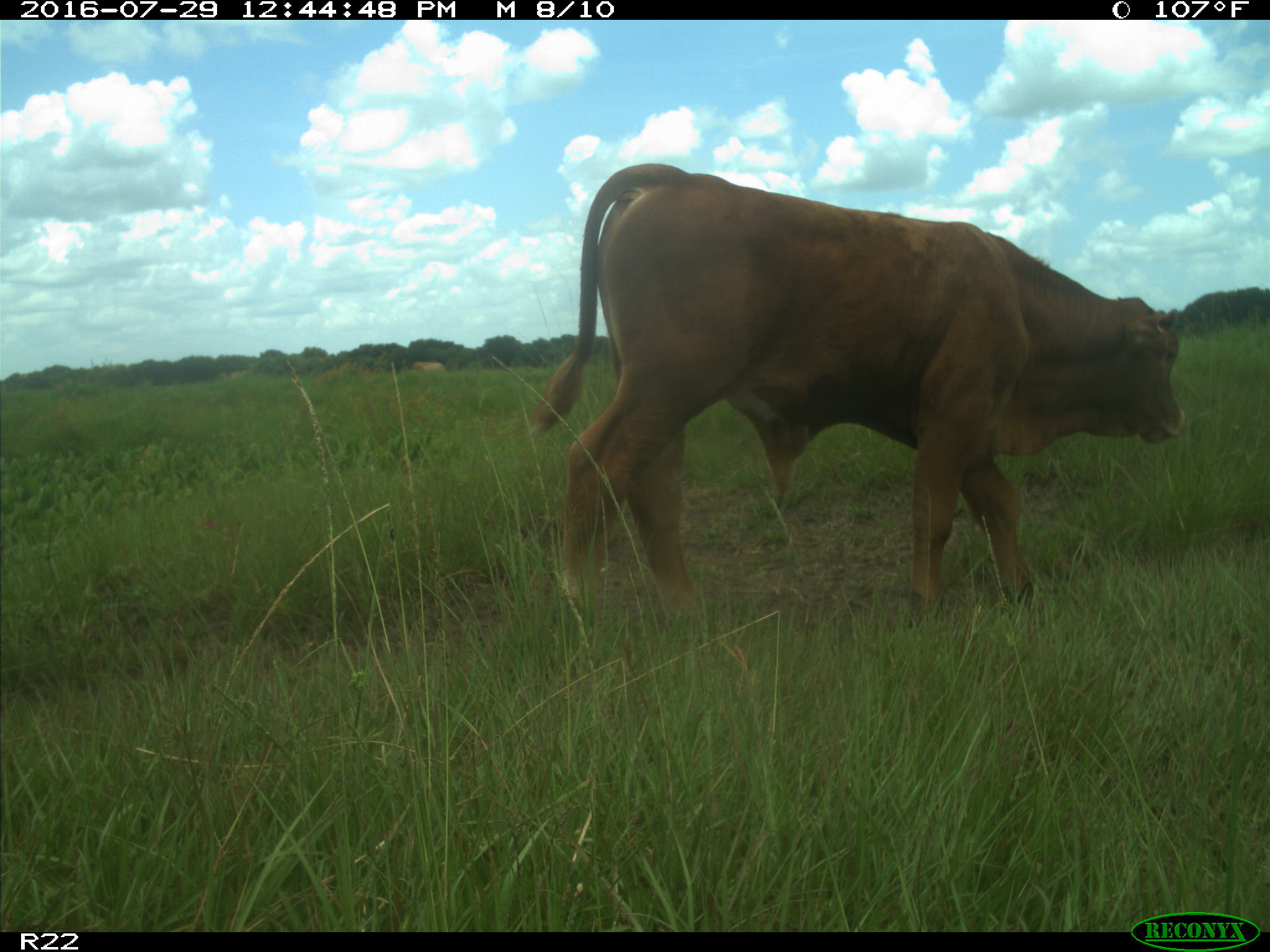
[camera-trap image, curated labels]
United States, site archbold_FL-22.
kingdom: Animalia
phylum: Chordata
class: Mammalia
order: Artiodactyla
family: Bovidae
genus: Bos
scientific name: Bos taurus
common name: domestic cow